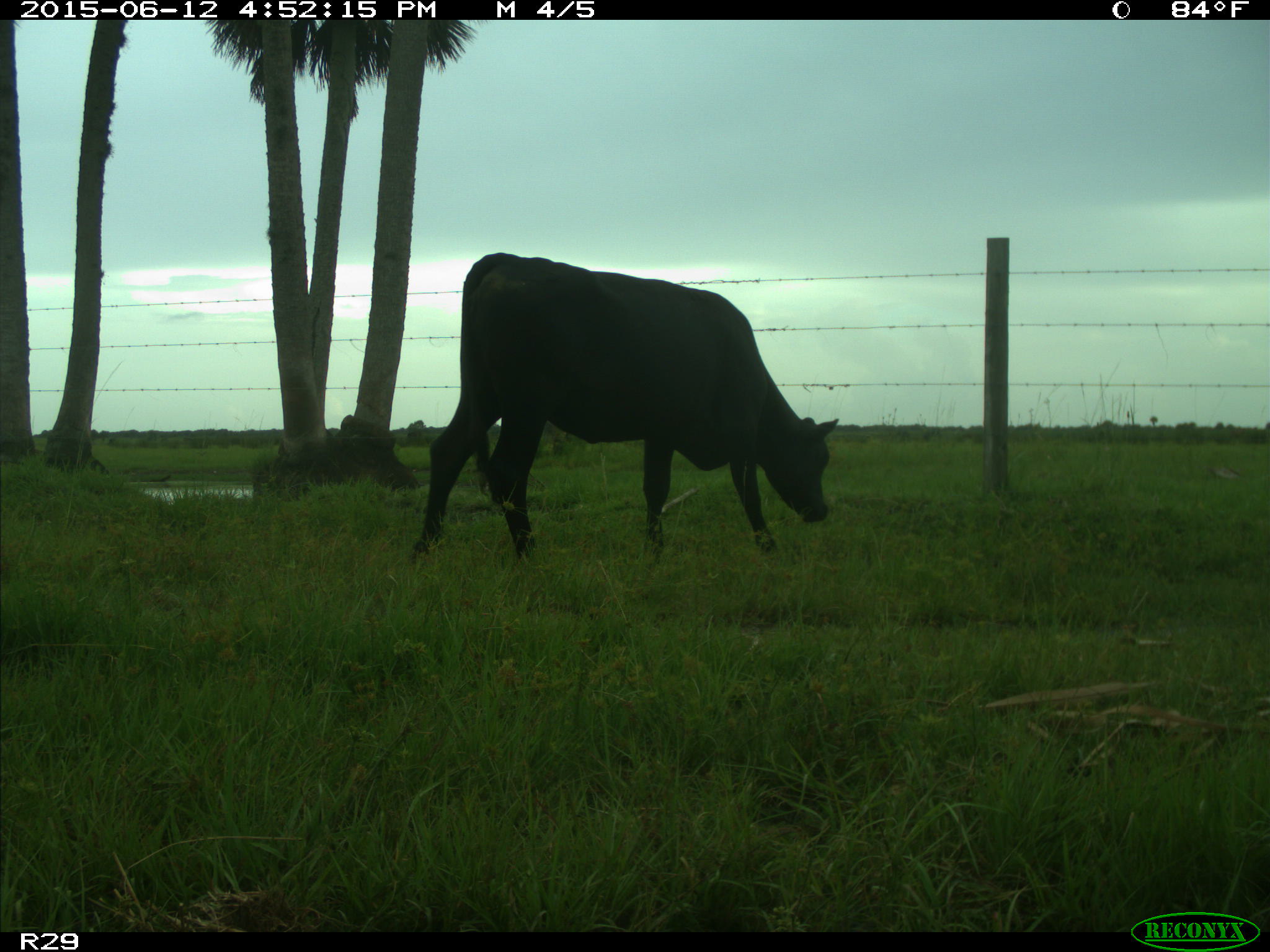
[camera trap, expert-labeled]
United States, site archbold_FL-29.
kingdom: Animalia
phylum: Chordata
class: Mammalia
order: Artiodactyla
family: Bovidae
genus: Bos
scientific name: Bos taurus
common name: domestic cow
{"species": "Bos taurus (domestic cow)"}